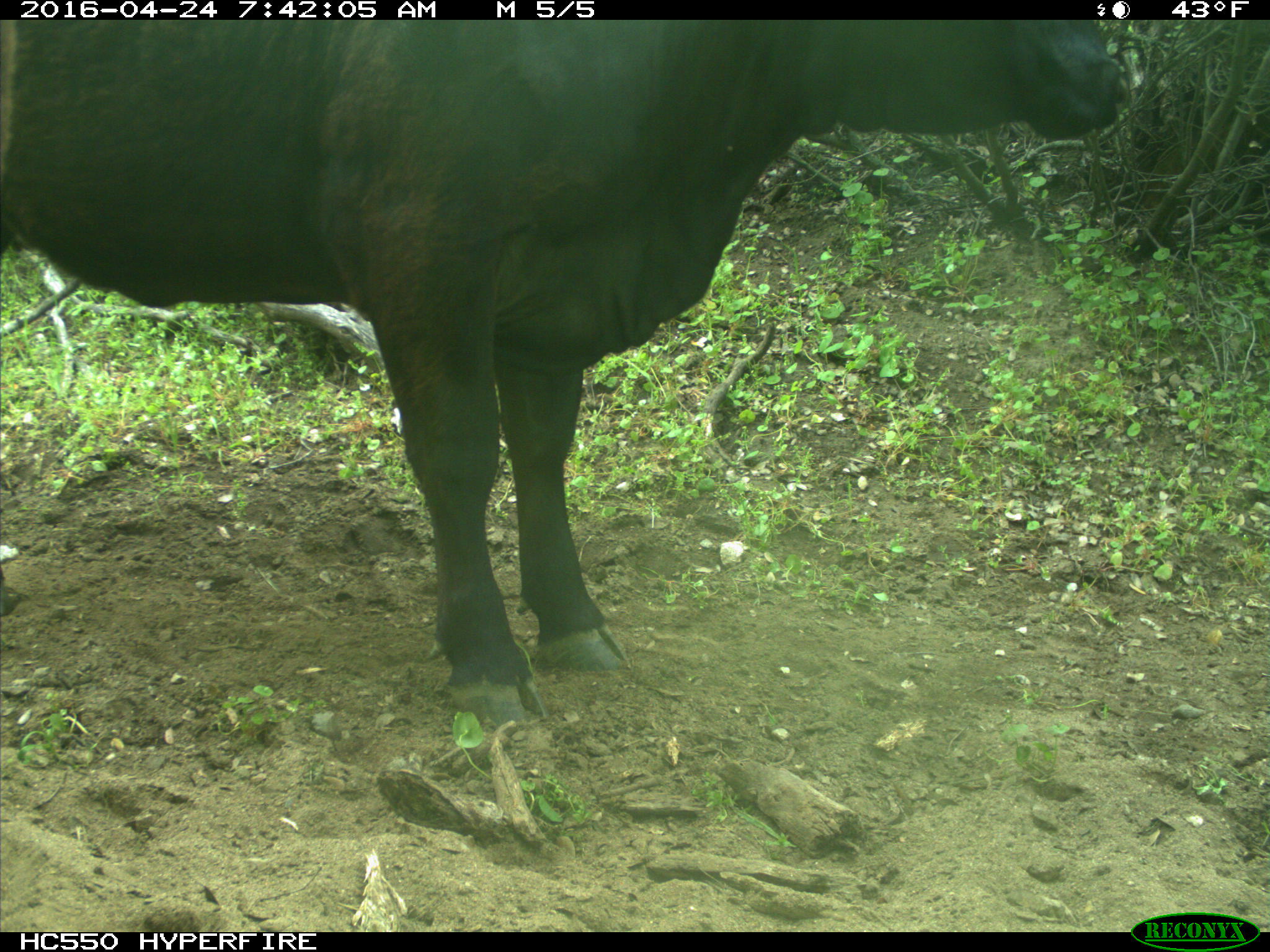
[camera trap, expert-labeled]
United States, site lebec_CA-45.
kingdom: Animalia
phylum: Chordata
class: Mammalia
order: Artiodactyla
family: Bovidae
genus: Bos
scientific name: Bos taurus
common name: domestic cow